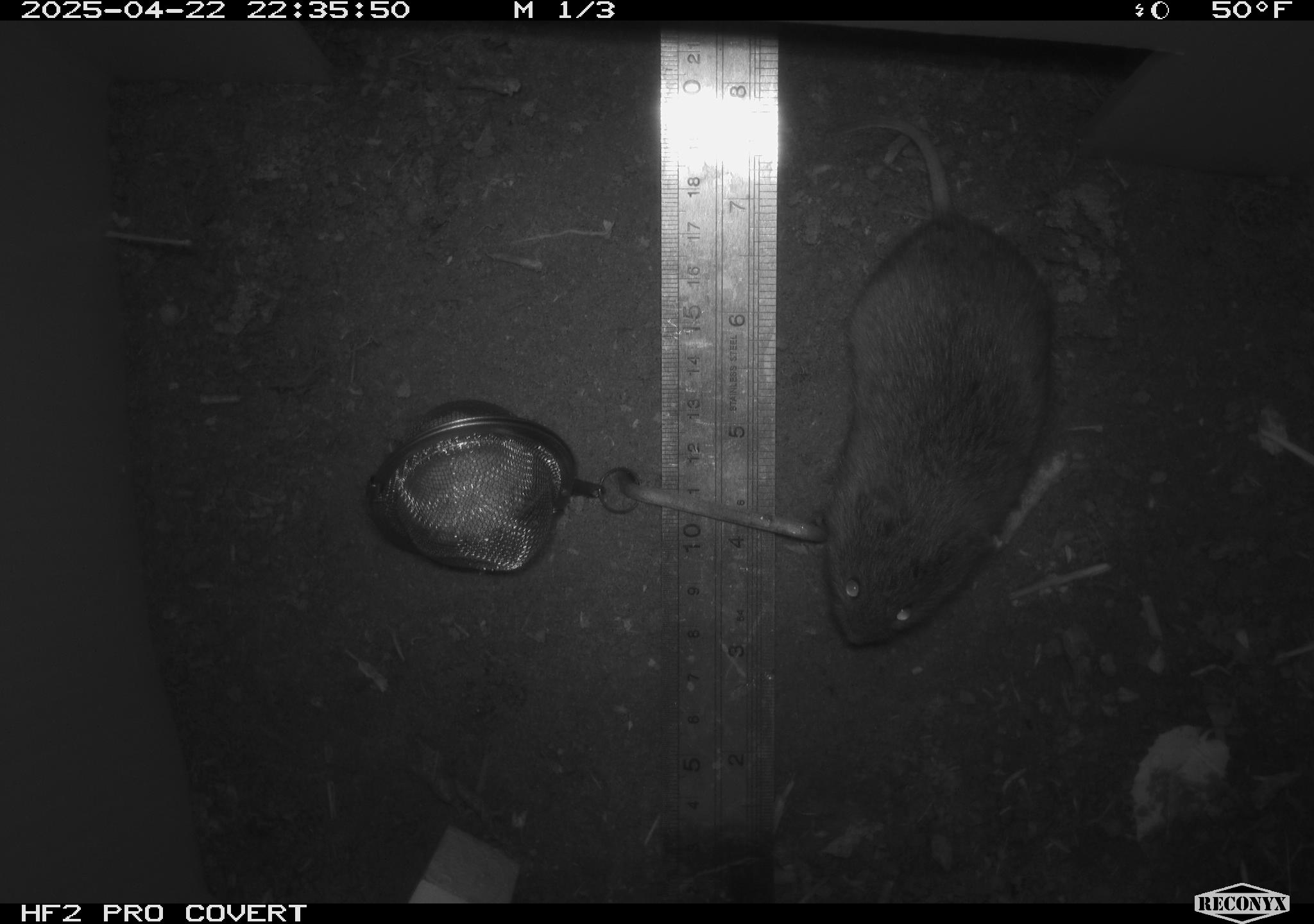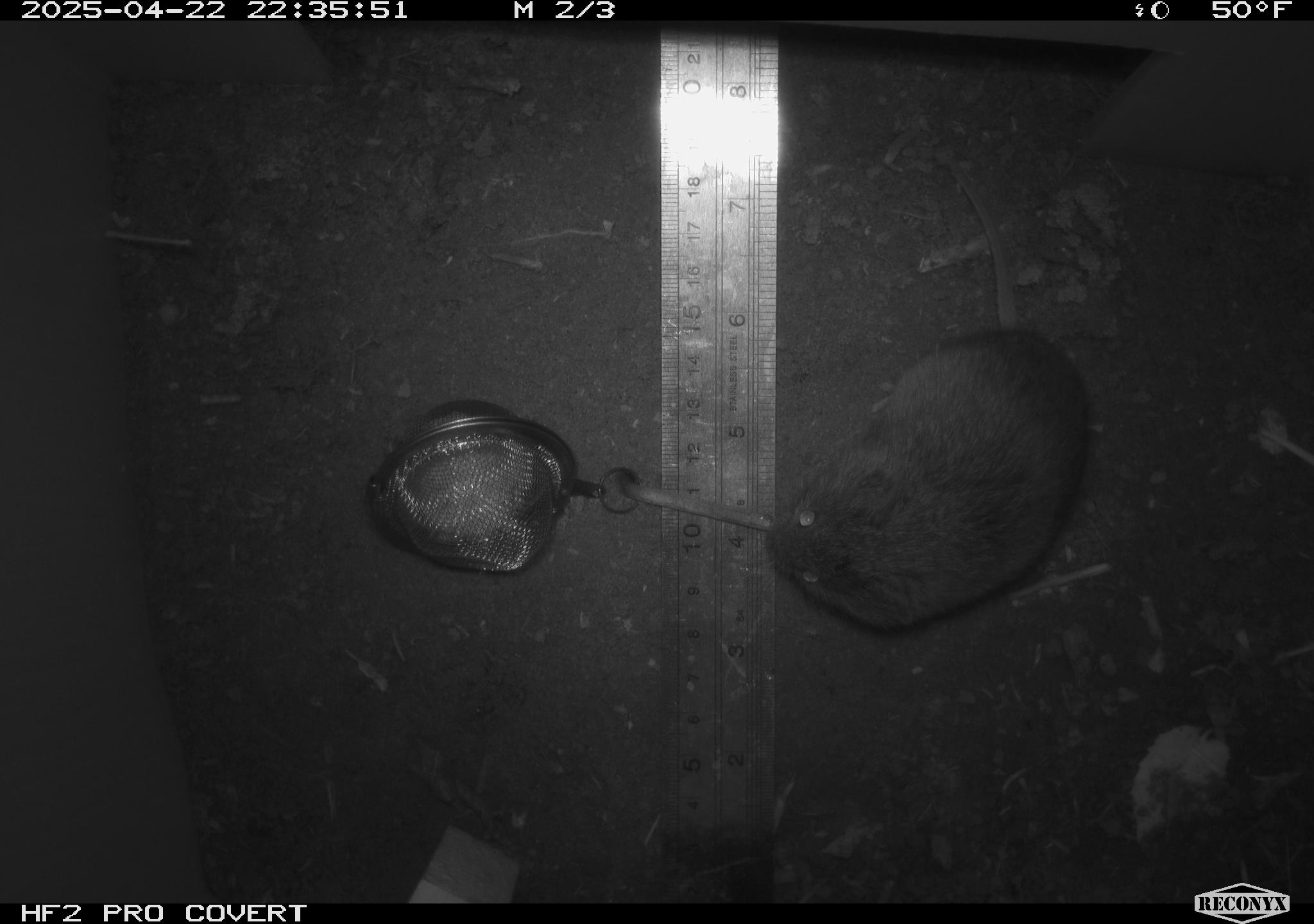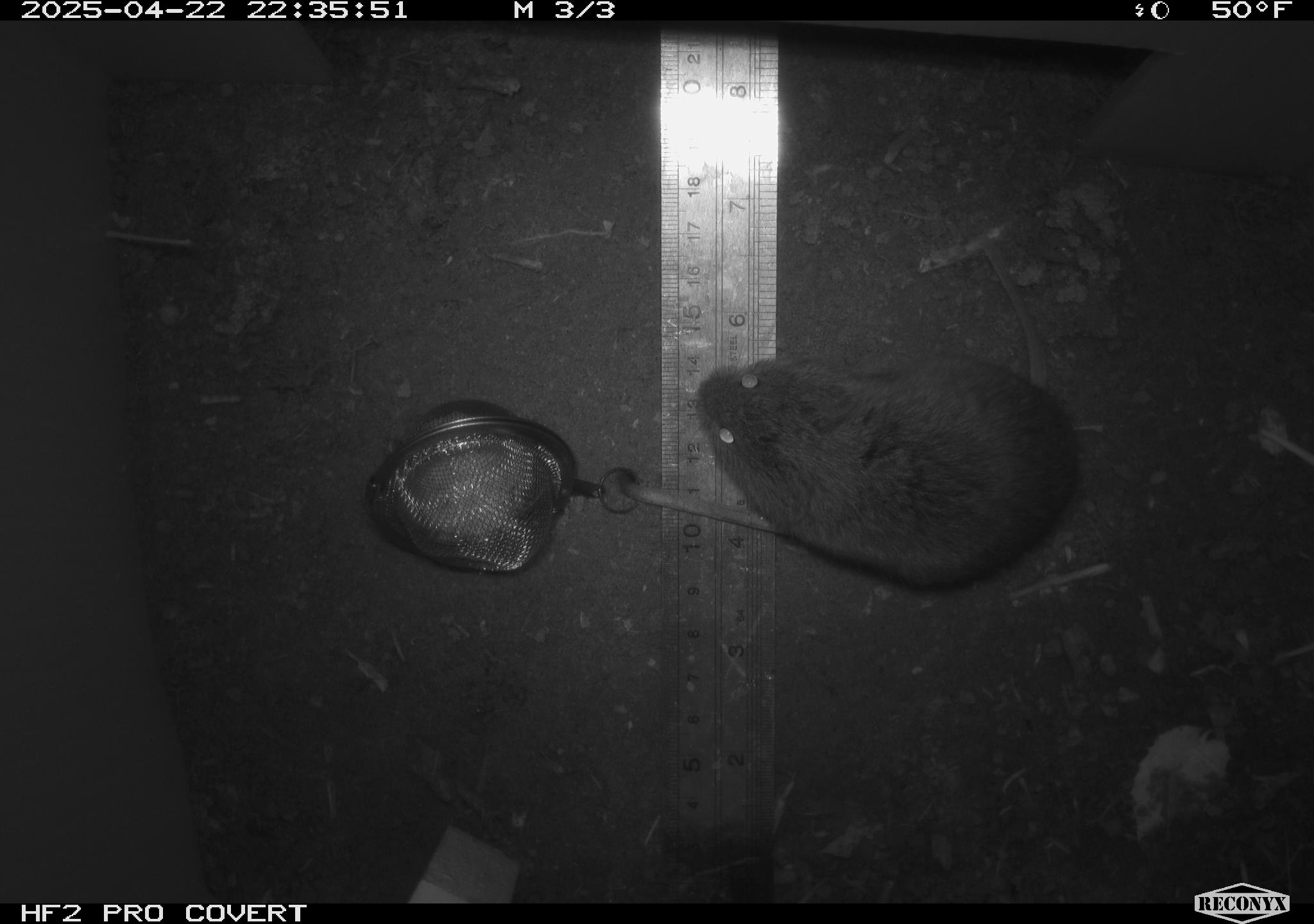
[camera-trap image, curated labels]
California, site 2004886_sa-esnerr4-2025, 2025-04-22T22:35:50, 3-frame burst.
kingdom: Animalia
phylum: Chordata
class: Mammalia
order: Rodentia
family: Cricetidae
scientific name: Arvicolinae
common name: voles, lemmings, and muskrats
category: arvicolinae subfamily